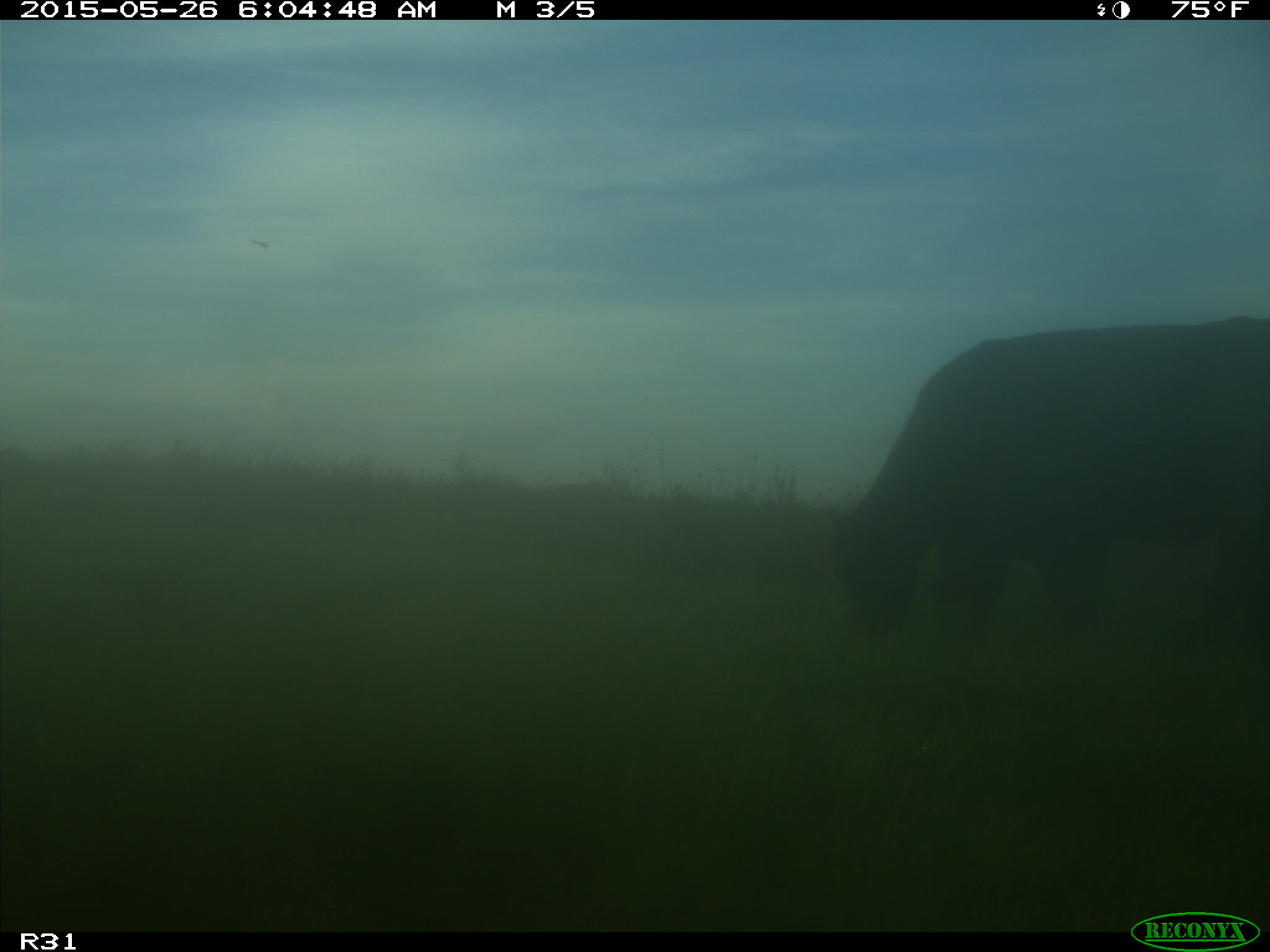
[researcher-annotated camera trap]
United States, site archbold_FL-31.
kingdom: Animalia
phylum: Chordata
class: Mammalia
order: Artiodactyla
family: Bovidae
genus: Bos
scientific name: Bos taurus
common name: domestic cow